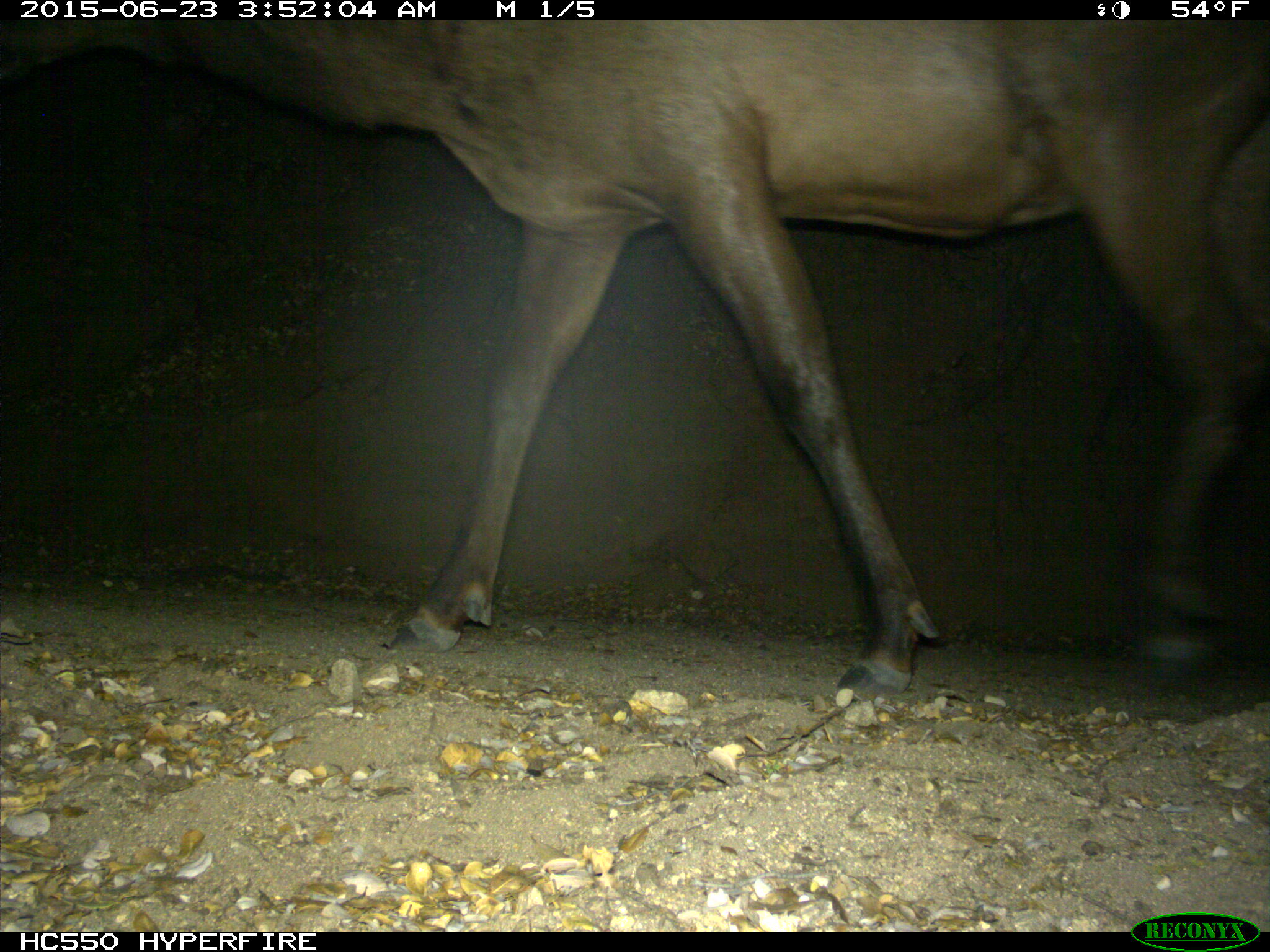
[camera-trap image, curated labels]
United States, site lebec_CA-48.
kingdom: Animalia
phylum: Chordata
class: Mammalia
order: Artiodactyla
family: Cervidae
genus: Cervus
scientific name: Cervus canadensis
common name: elk